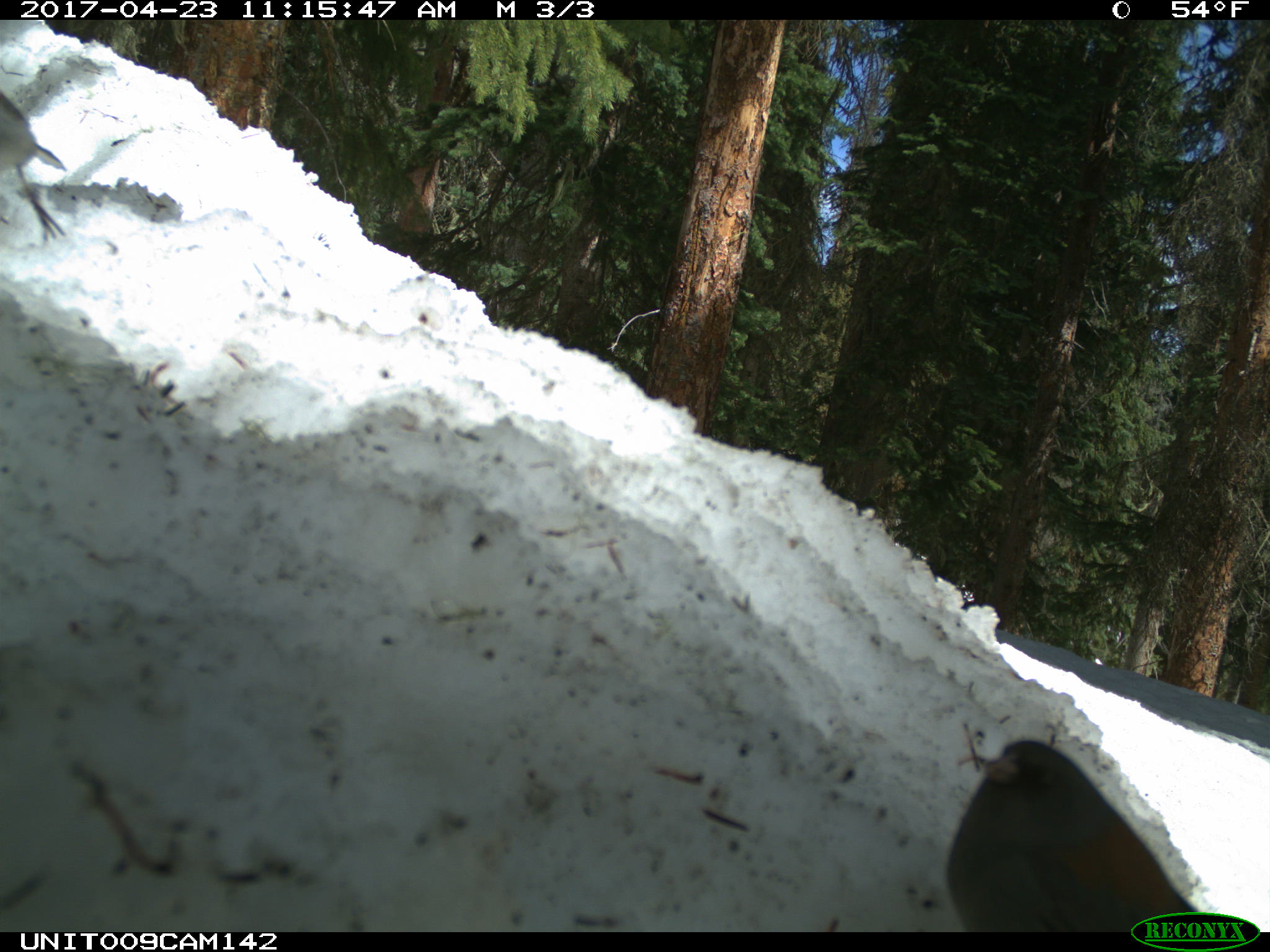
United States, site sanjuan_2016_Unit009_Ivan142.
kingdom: Animalia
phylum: Chordata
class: Aves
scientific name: Aves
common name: birds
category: unidentified bird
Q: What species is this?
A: Unidentified bird (birds) (Aves).